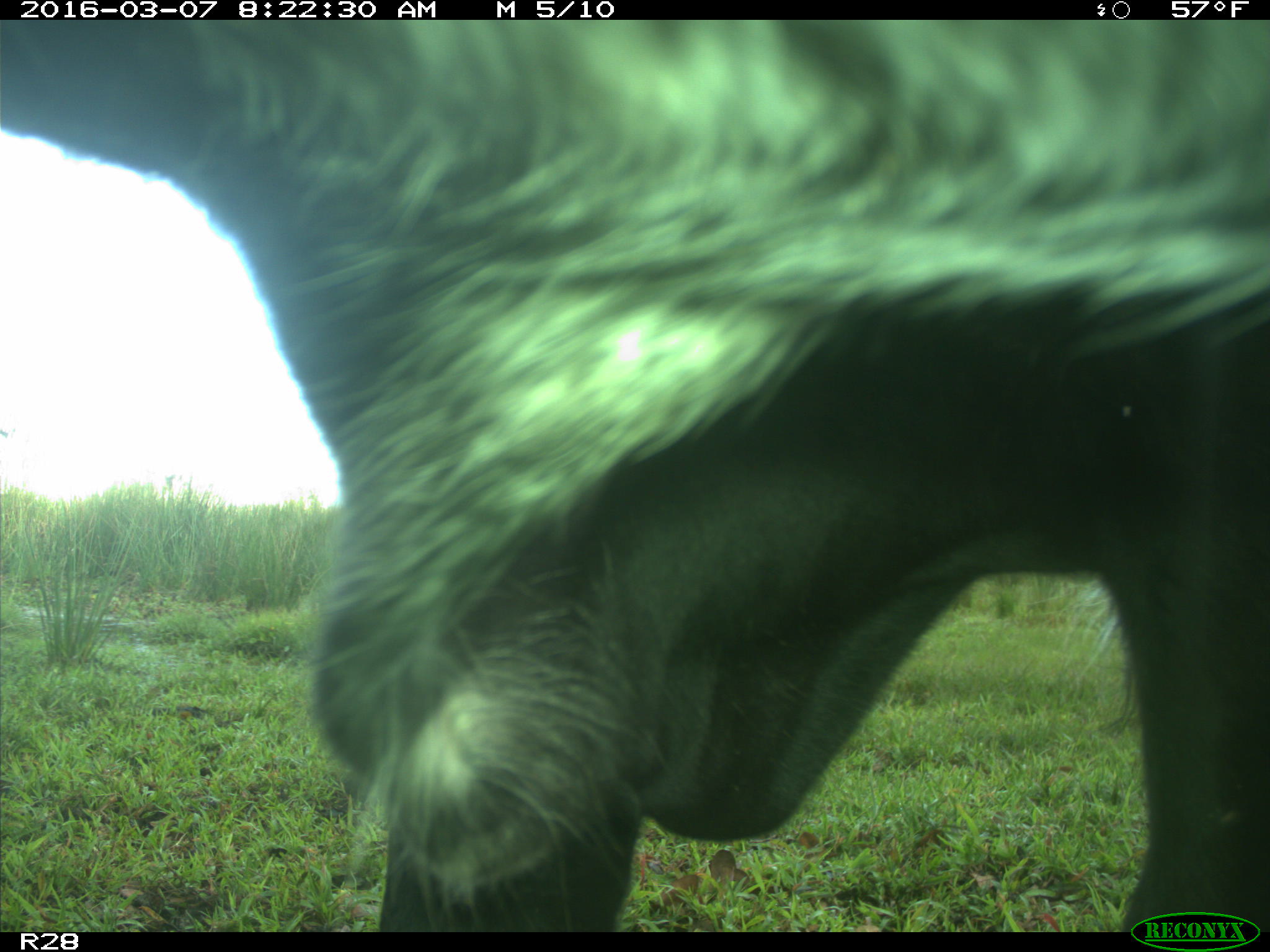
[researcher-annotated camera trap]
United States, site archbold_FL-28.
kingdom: Animalia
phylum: Chordata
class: Mammalia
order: Artiodactyla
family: Bovidae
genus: Bos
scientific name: Bos taurus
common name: domestic cow